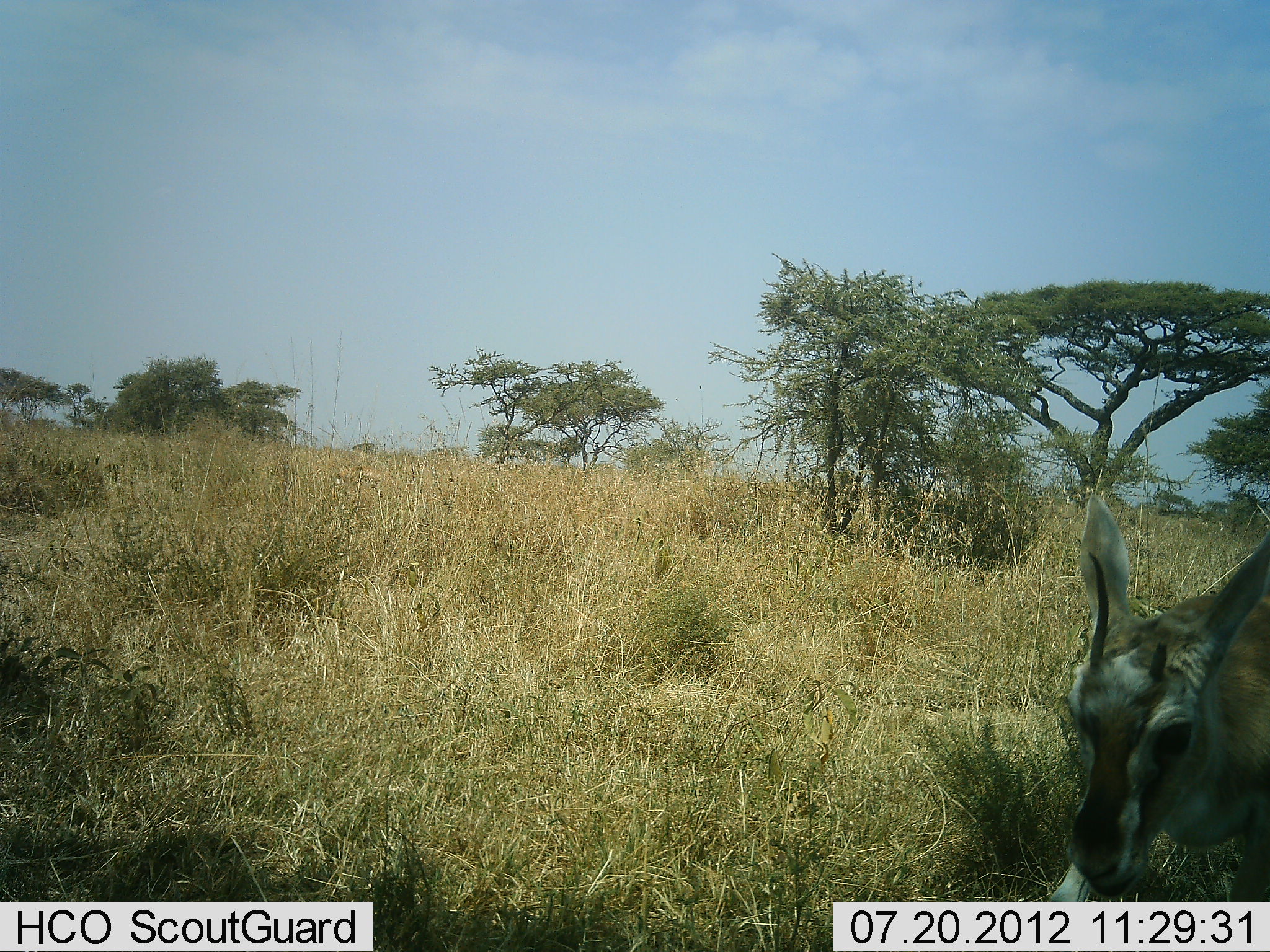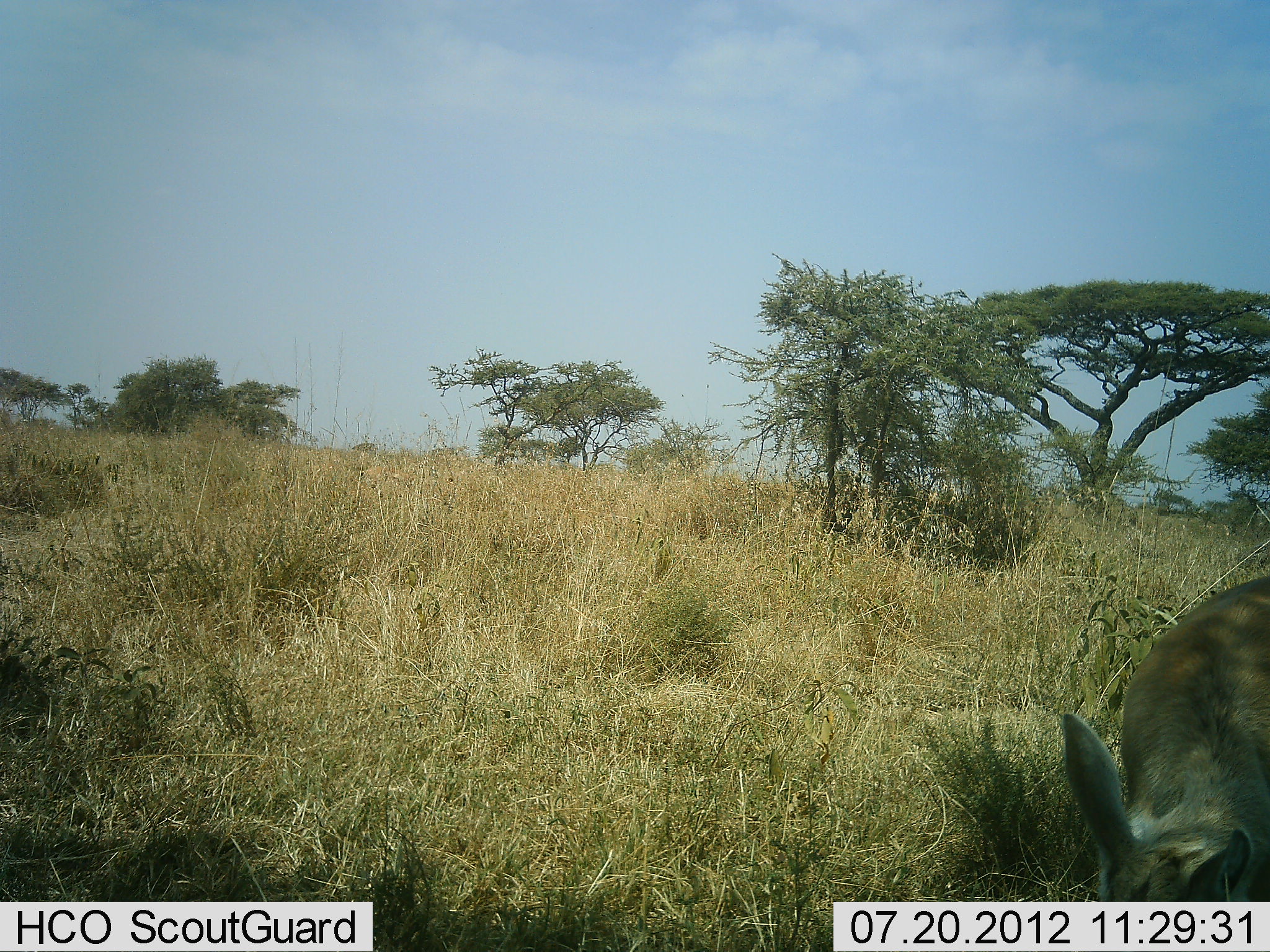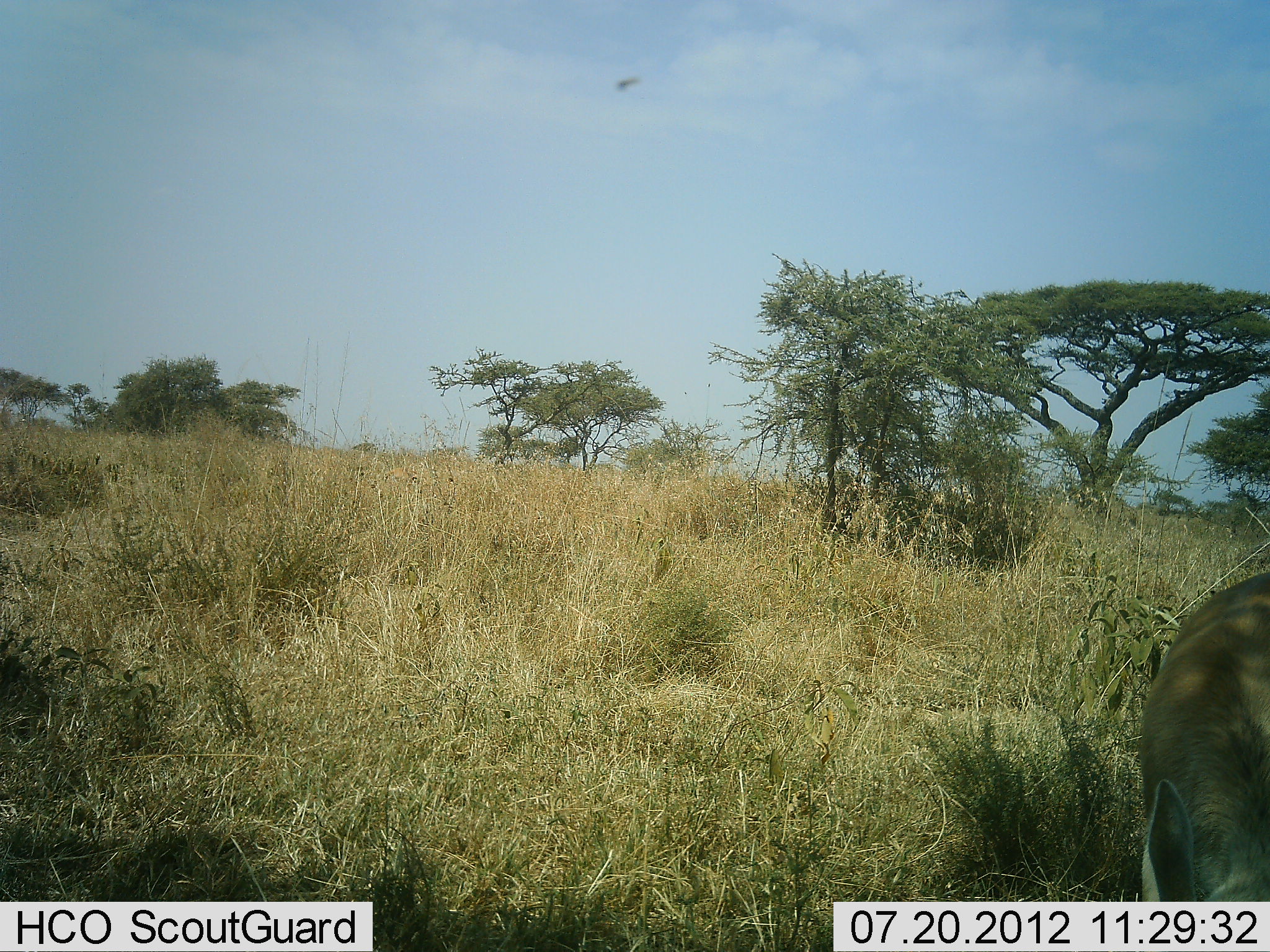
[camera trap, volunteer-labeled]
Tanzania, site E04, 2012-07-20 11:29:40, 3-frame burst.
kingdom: Animalia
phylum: Chordata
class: Mammalia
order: Artiodactyla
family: Bovidae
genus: Nanger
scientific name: Nanger granti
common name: grant's gazelle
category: gazellegrants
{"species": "gazellegrants (grant's gazelle) (Nanger granti)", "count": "1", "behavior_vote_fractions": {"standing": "20%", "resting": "0%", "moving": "10%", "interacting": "0%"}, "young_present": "10%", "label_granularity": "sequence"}